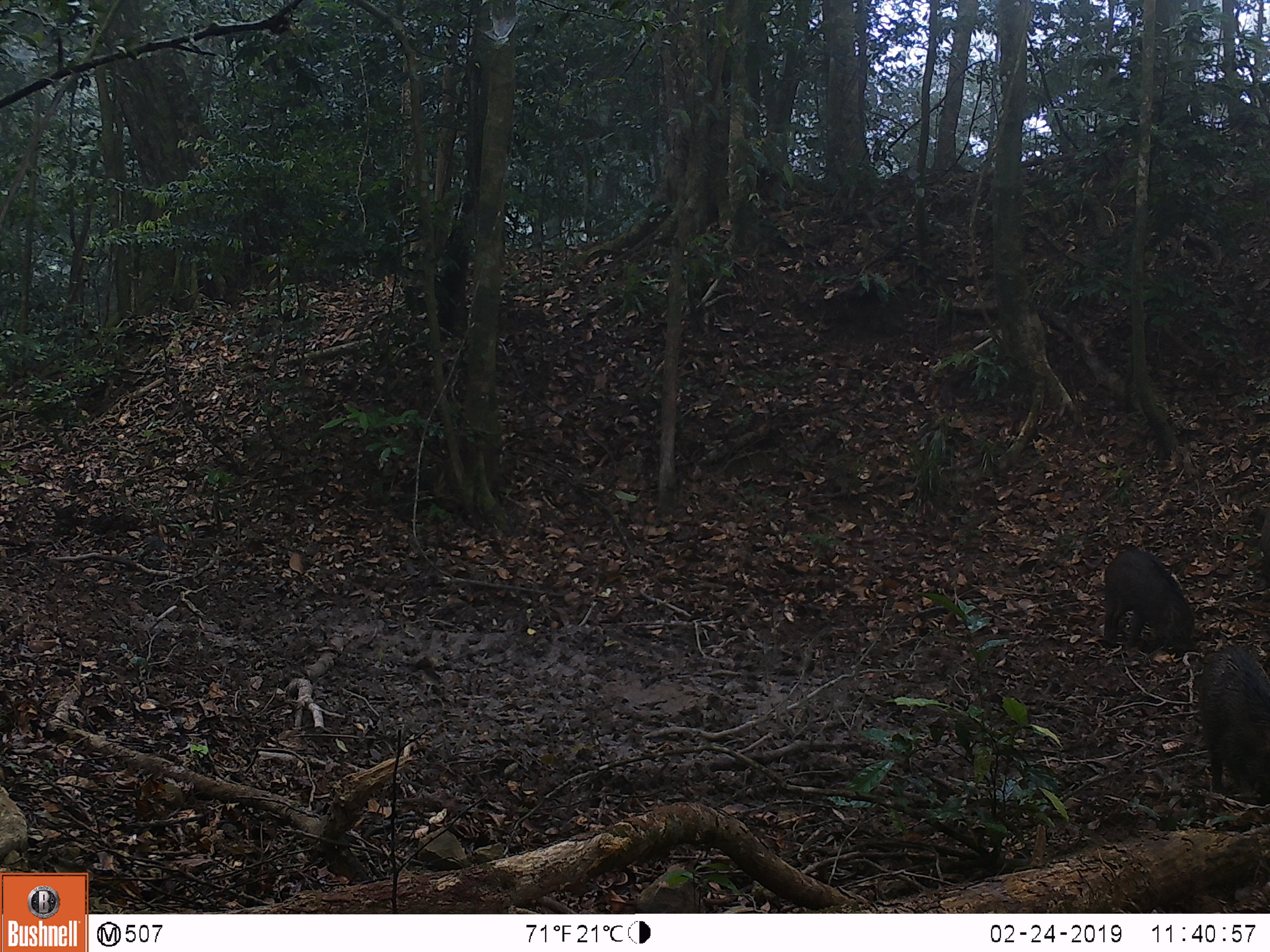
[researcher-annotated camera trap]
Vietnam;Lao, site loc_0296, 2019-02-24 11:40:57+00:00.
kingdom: Animalia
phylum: Chordata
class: Mammalia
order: Artiodactyla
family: Suidae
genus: Sus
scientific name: Sus scrofa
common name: eurasian wild pig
Eurasian wild pig (Sus scrofa). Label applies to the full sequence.